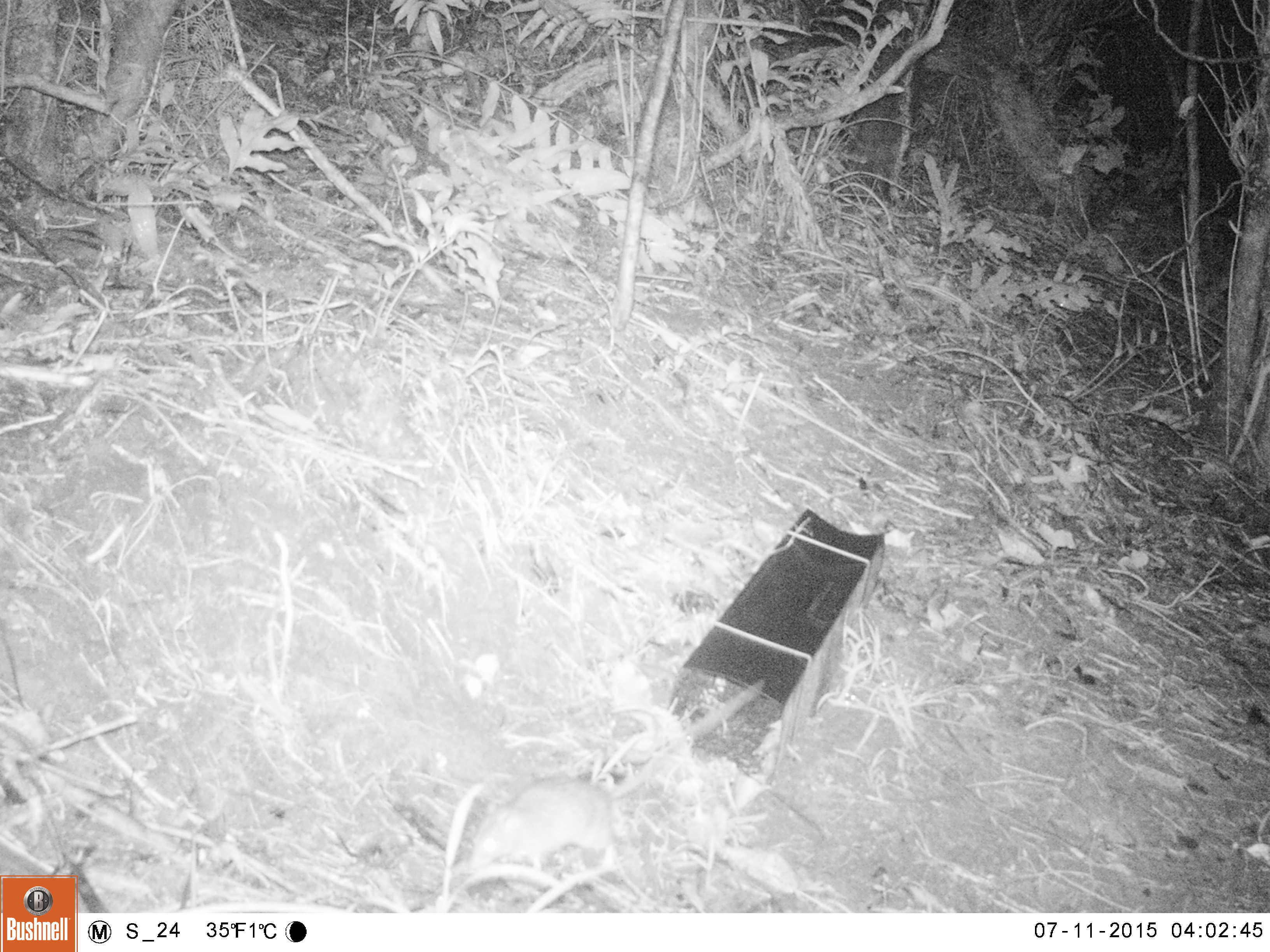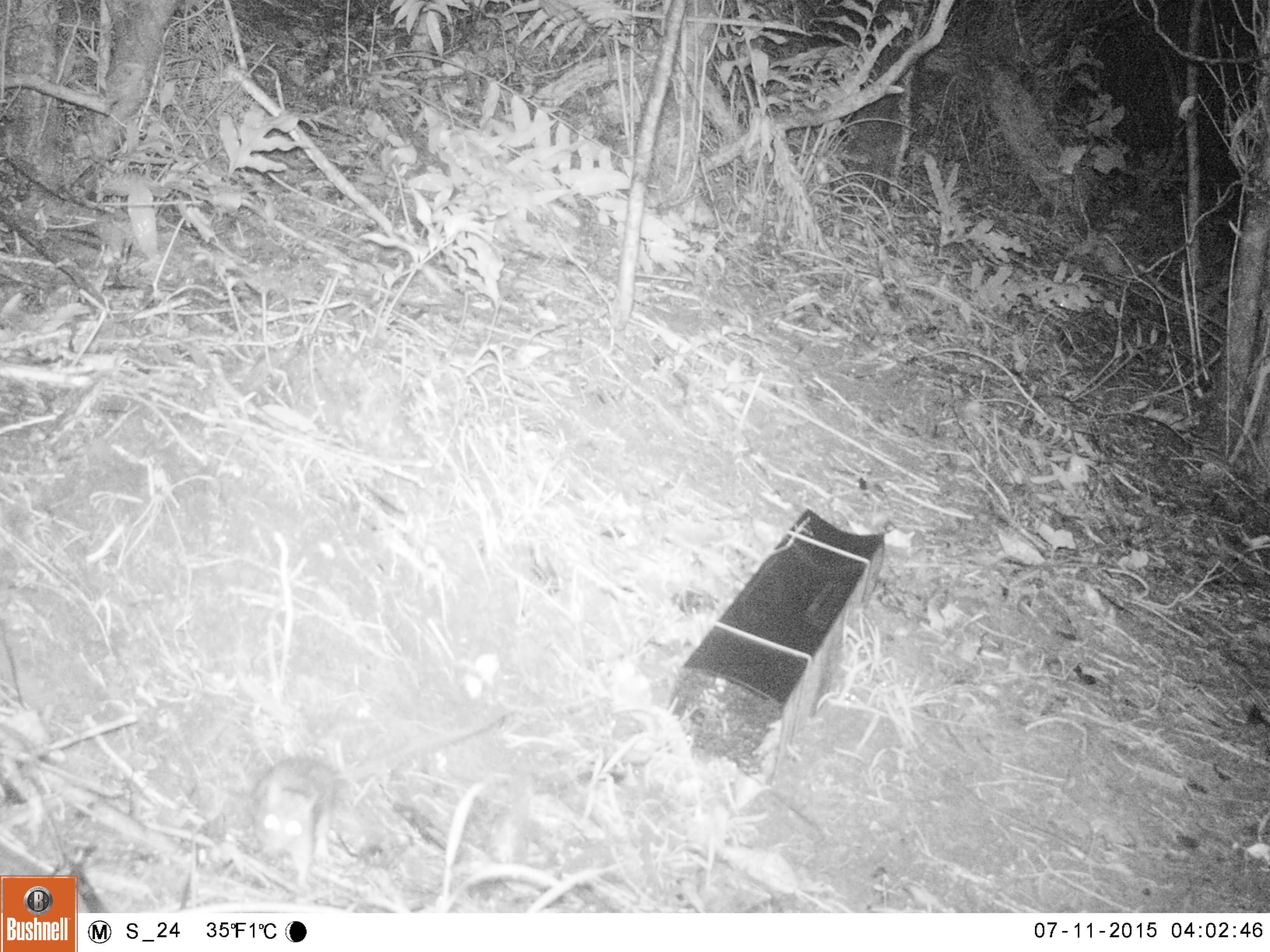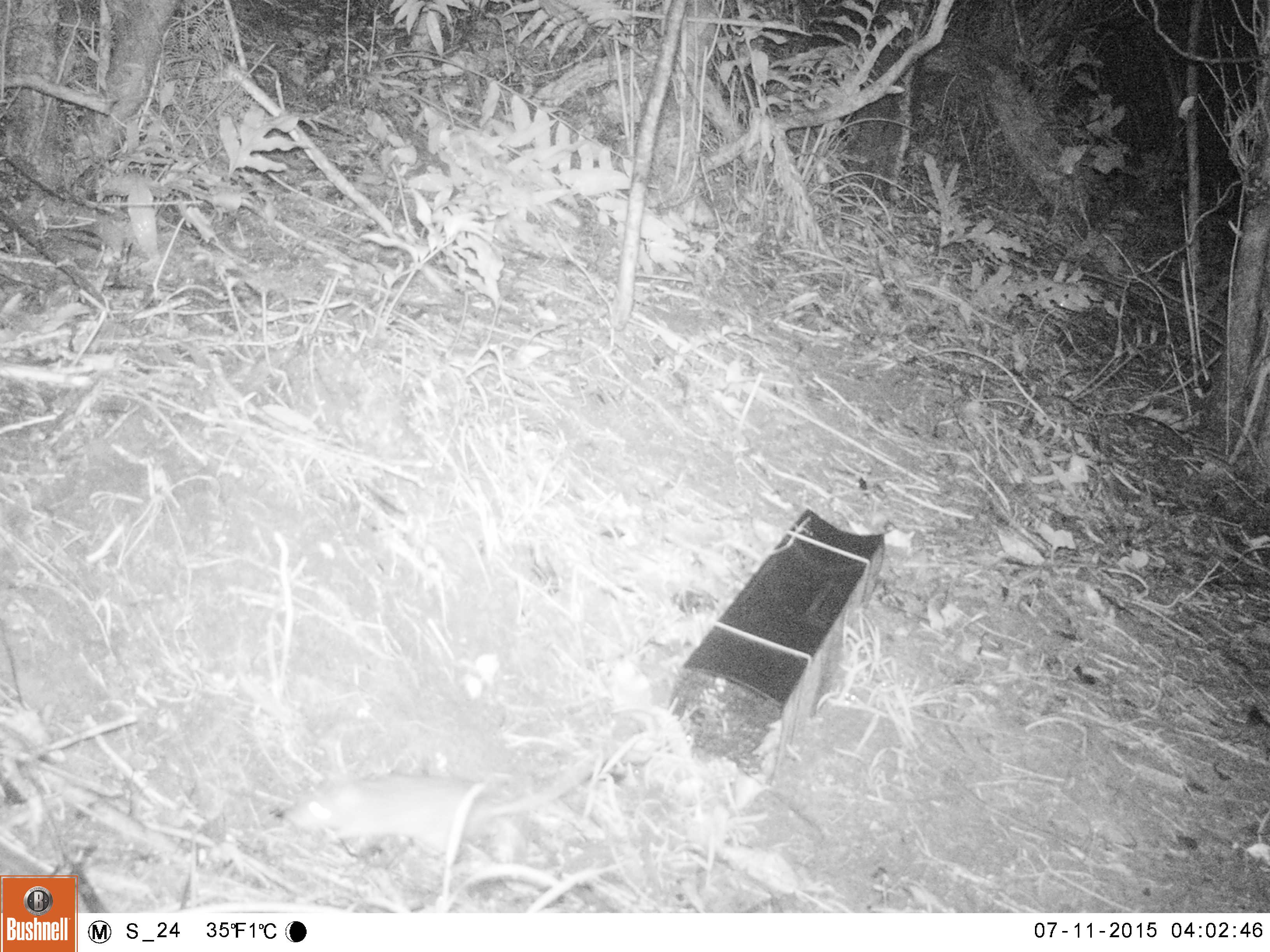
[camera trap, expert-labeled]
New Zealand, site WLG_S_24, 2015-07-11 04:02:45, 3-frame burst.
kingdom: Animalia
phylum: Chordata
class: Mammalia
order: Rodentia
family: Muridae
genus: Rattus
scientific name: Rattus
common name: rat